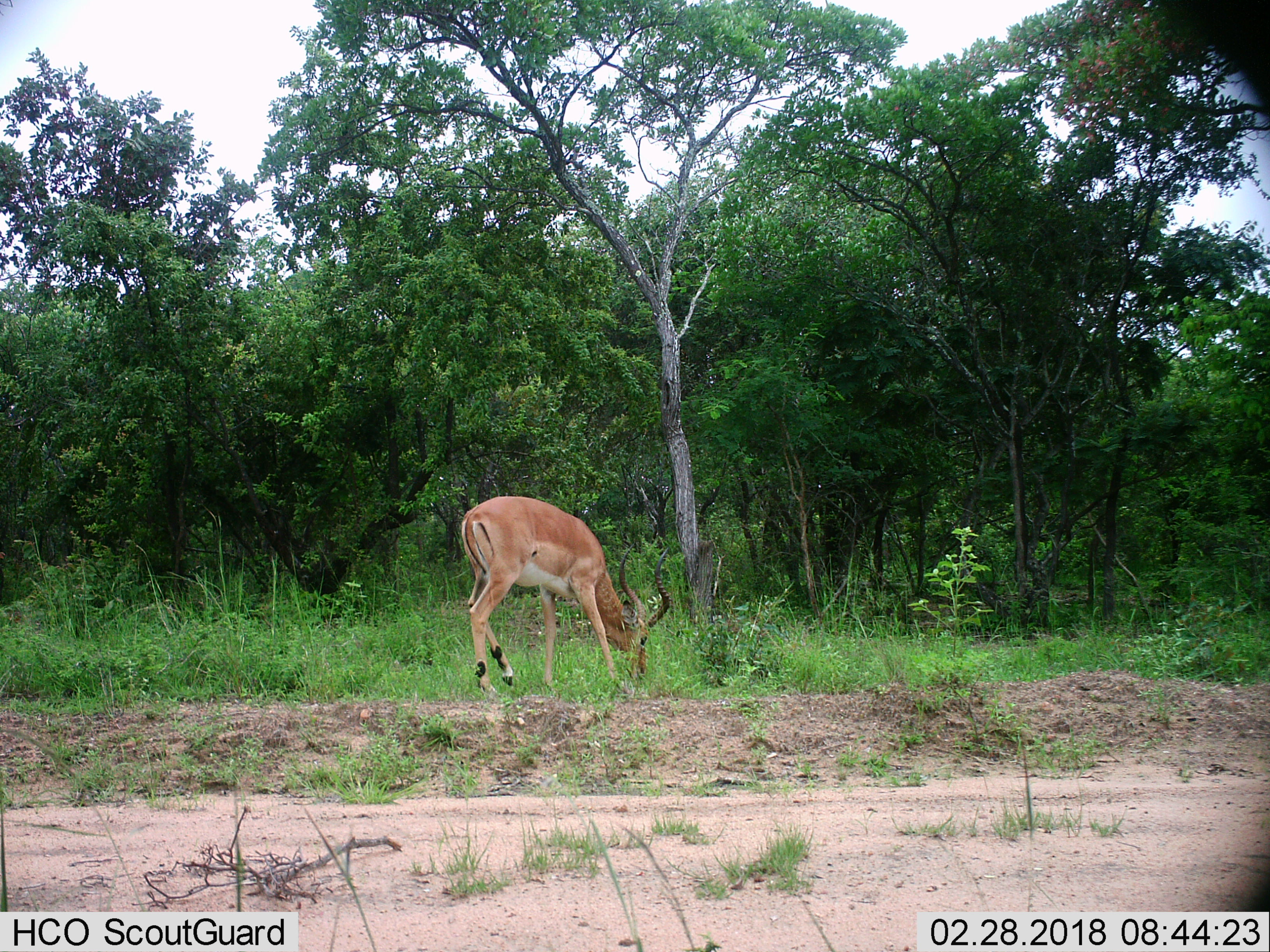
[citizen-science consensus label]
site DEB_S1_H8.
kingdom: Animalia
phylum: Chordata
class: Mammalia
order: Artiodactyla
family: Bovidae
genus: Aepyceros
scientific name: Aepyceros melampus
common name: impala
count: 1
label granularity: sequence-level